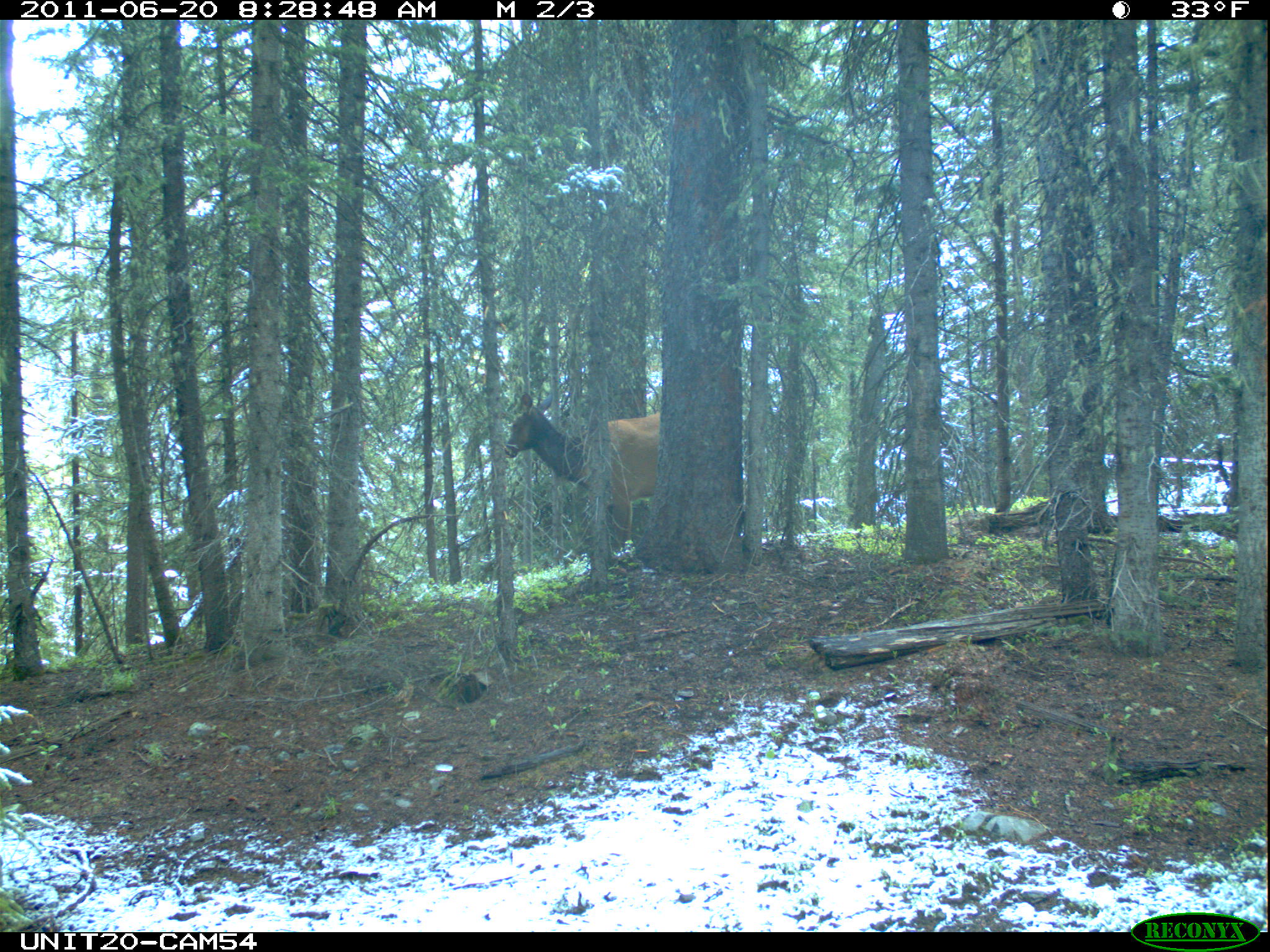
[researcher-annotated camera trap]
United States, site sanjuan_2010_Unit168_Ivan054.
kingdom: Animalia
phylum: Chordata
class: Mammalia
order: Artiodactyla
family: Cervidae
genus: Cervus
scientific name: Cervus elaphus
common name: red deer